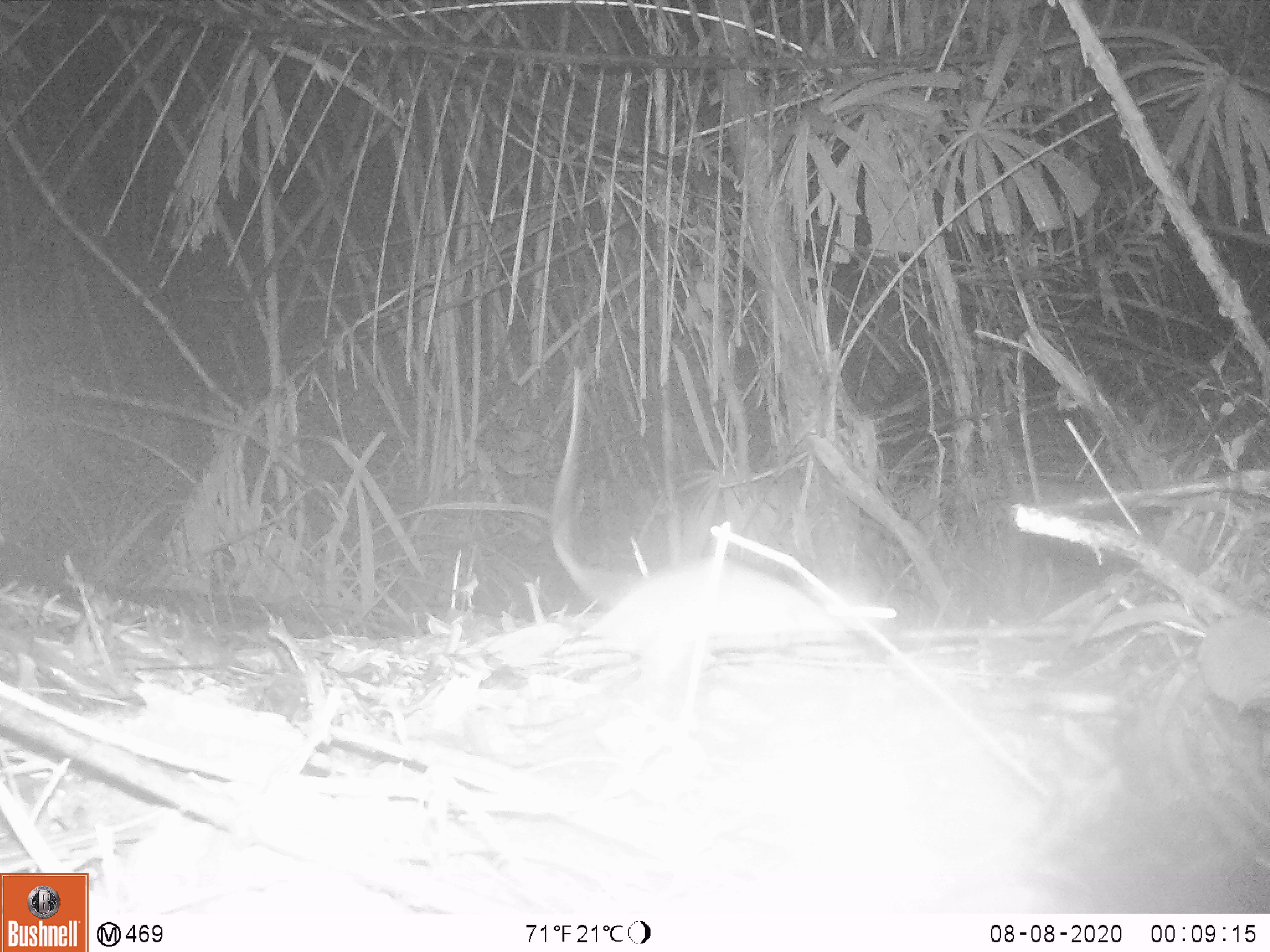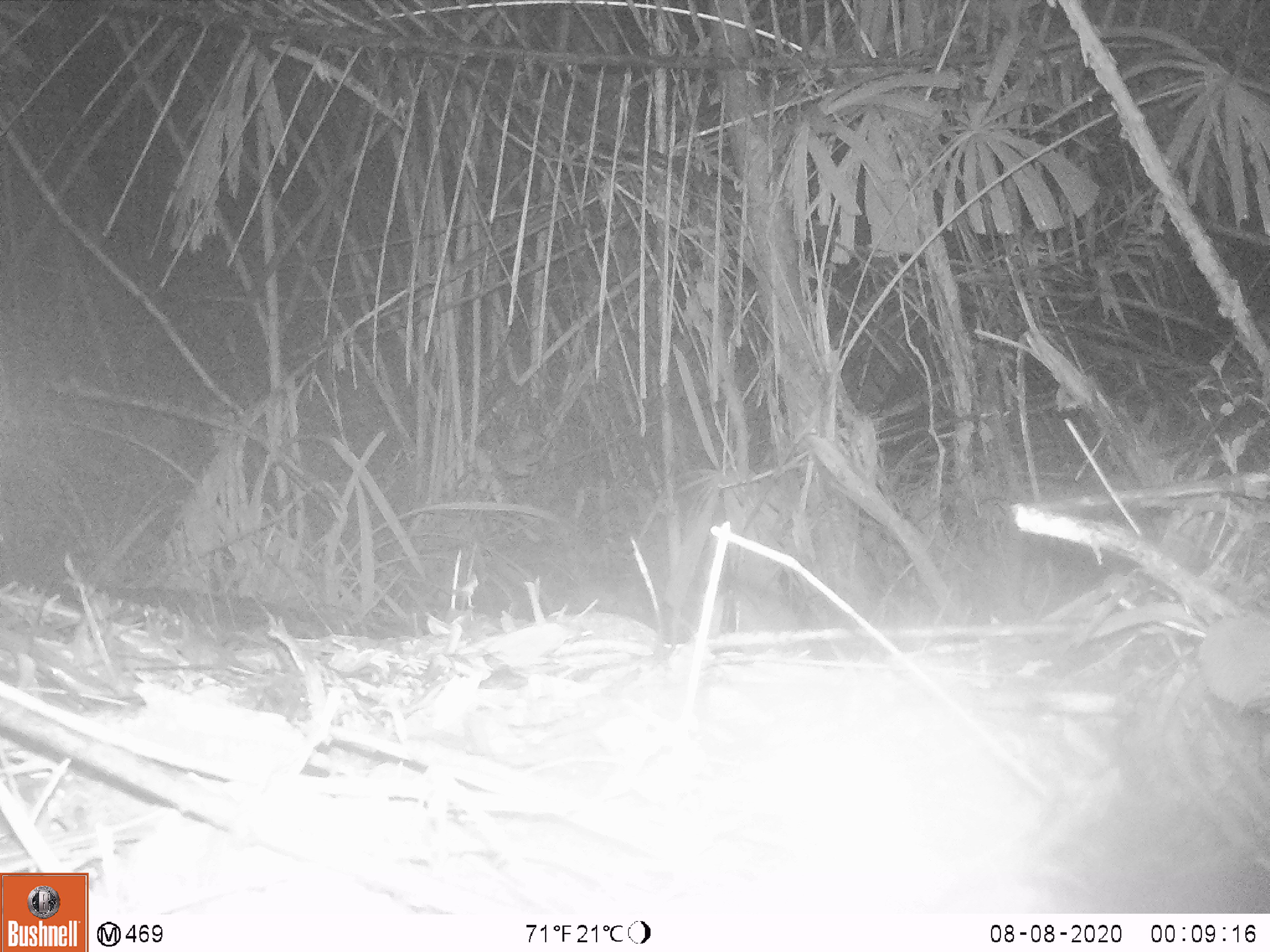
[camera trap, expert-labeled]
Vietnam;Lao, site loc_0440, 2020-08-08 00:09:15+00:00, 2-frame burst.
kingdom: Animalia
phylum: Chordata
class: Mammalia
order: Rodentia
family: Muridae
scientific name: Muridae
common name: old-world mice and rats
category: unidentified murid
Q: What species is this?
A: Unidentified murid (old-world mice and rats) (Muridae).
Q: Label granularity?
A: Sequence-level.